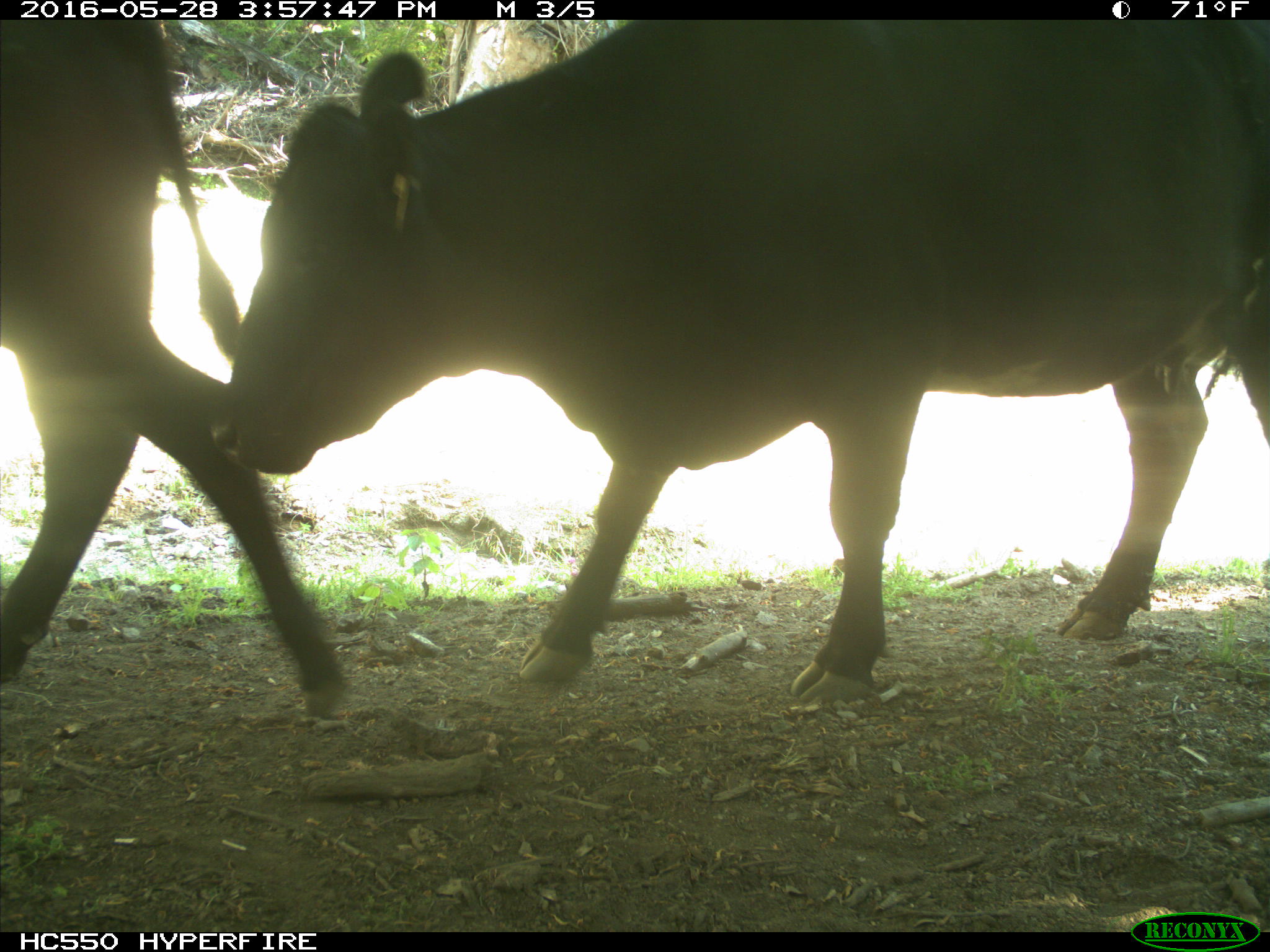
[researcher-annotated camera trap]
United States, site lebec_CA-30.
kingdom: Animalia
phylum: Chordata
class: Mammalia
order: Artiodactyla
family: Bovidae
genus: Bos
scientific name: Bos taurus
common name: domestic cow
Bos taurus (domestic cow).